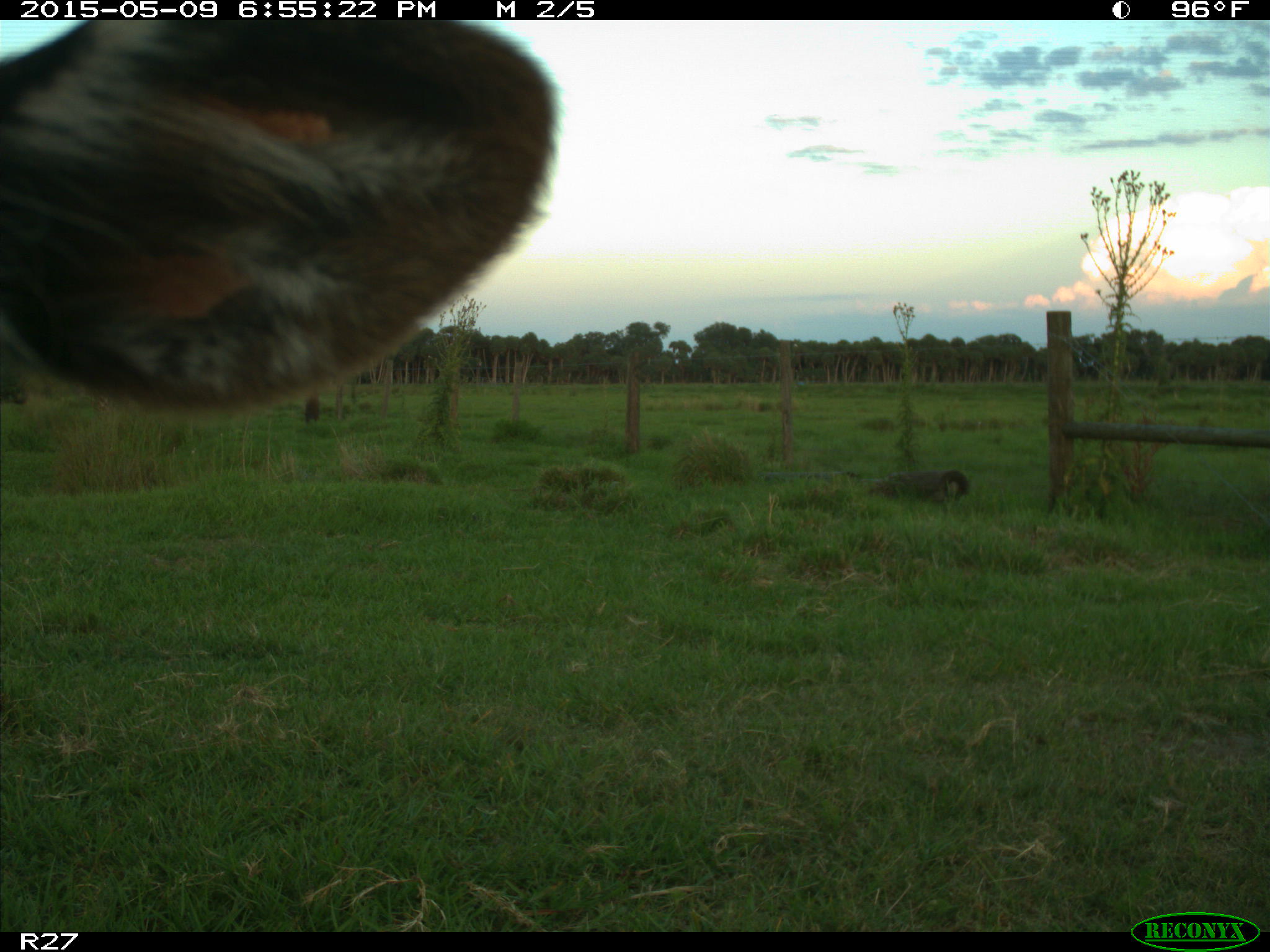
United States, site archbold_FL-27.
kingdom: Animalia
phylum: Chordata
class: Mammalia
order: Artiodactyla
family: Bovidae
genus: Bos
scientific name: Bos taurus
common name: domestic cow